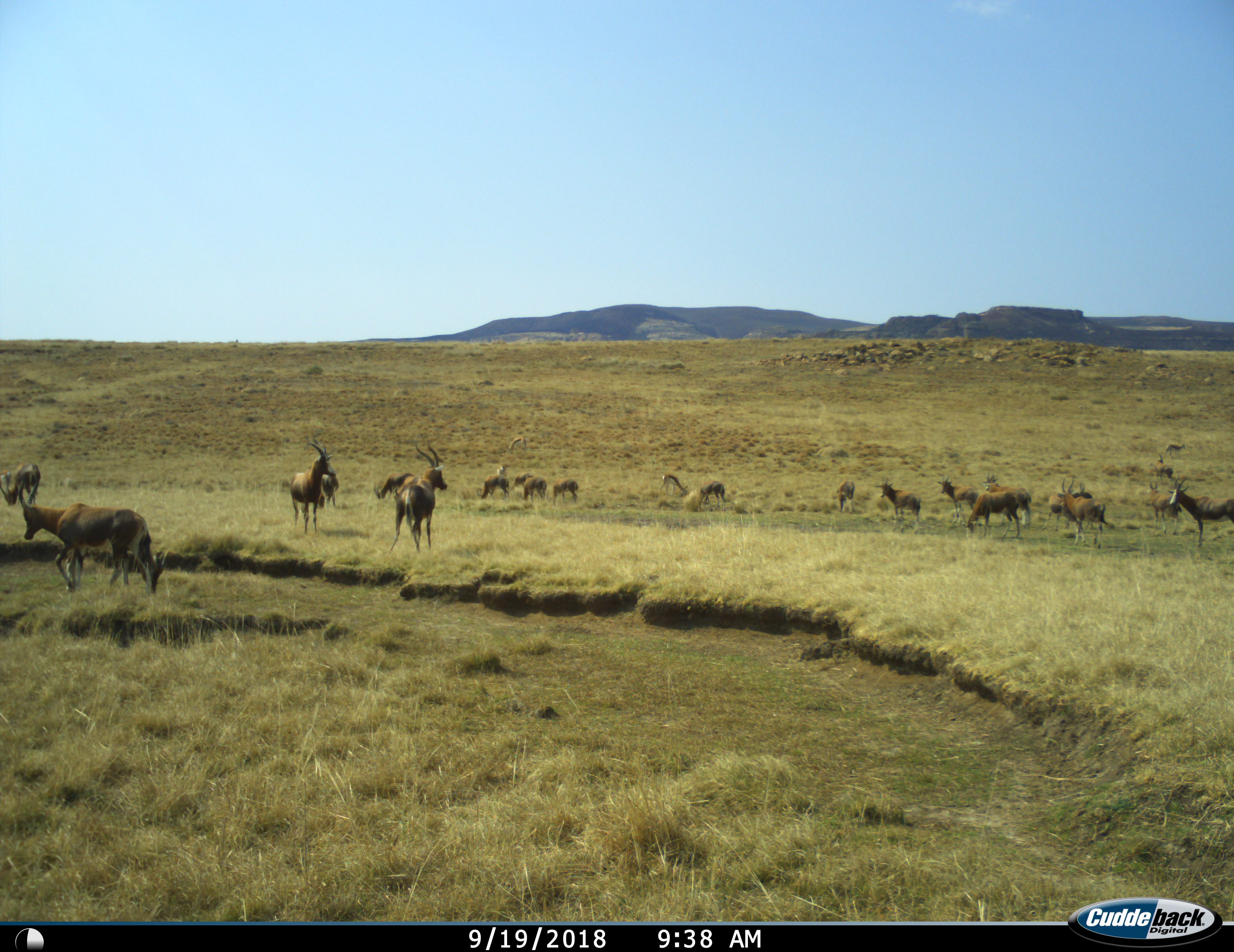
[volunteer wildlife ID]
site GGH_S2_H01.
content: unidentified animal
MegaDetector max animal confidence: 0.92